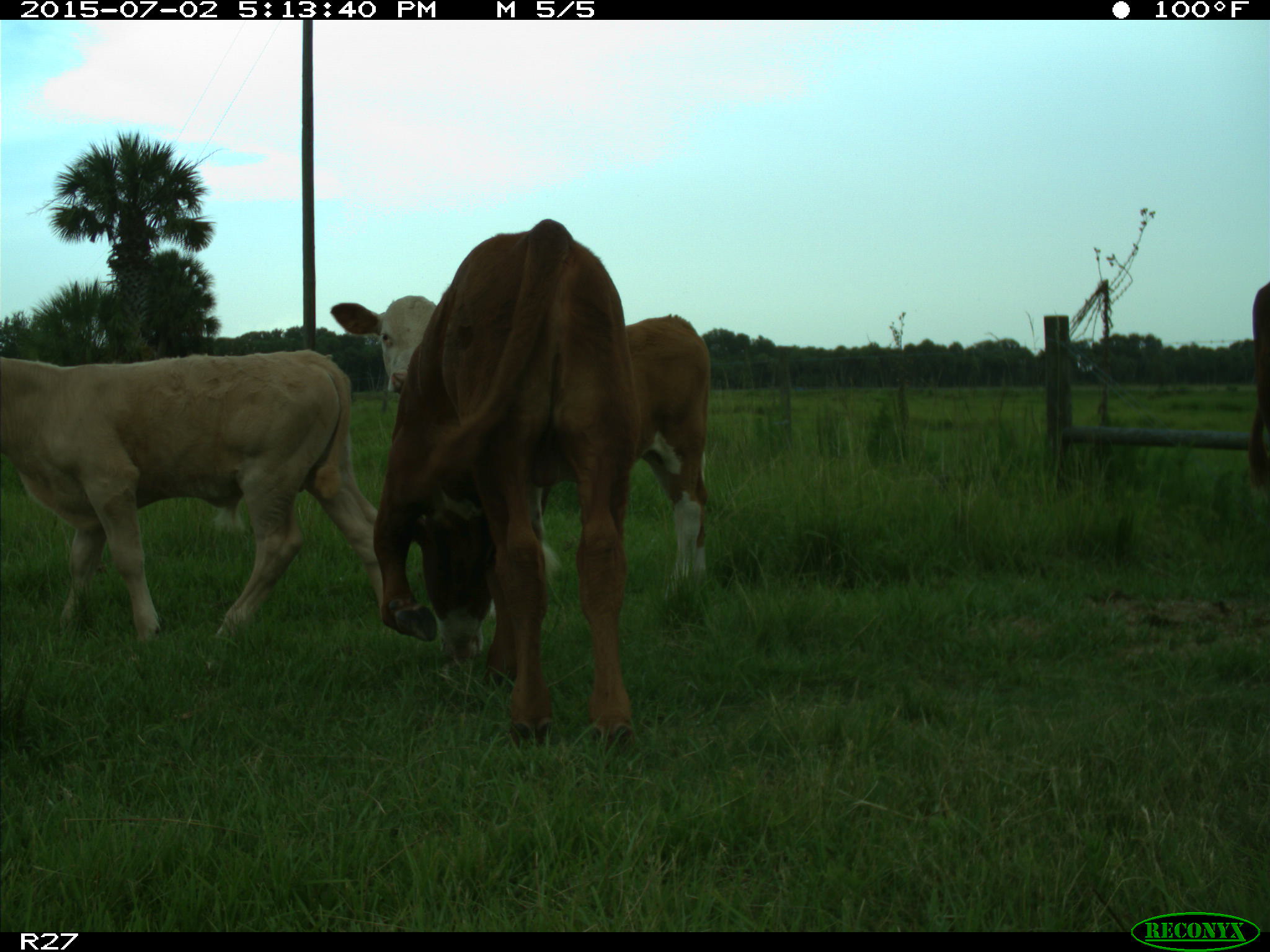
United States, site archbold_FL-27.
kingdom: Animalia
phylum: Chordata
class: Mammalia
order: Artiodactyla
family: Bovidae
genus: Bos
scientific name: Bos taurus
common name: domestic cow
Bos taurus (domestic cow).